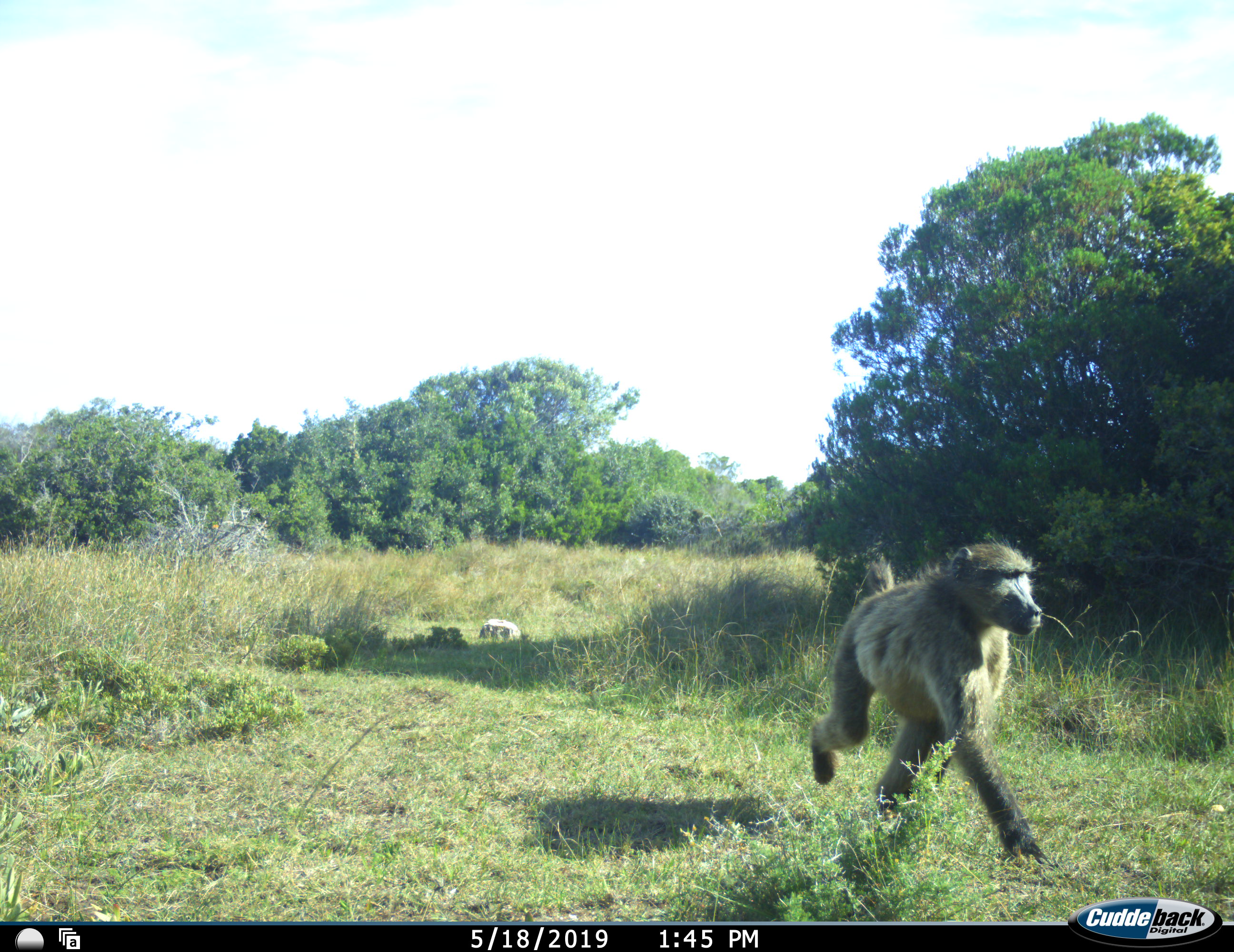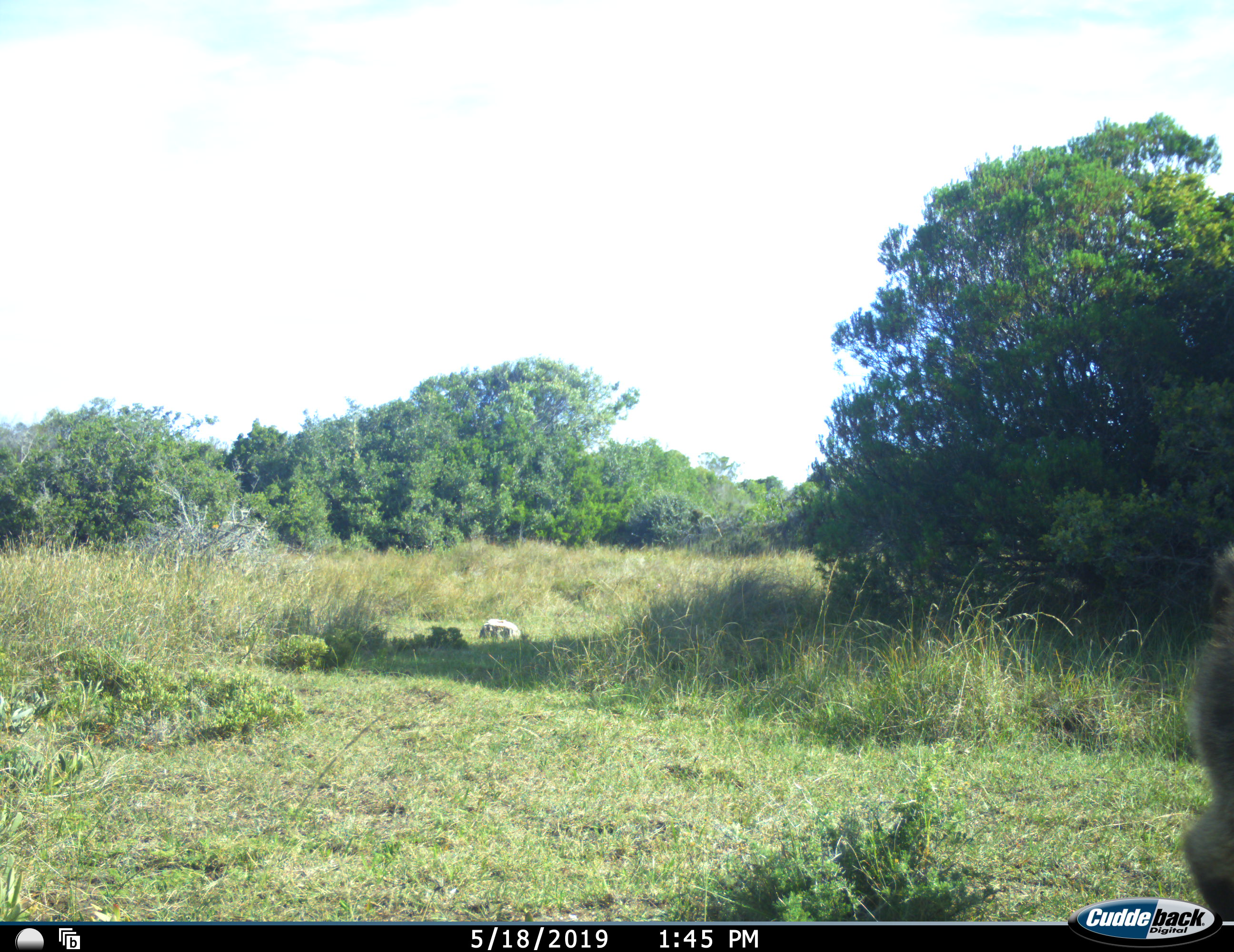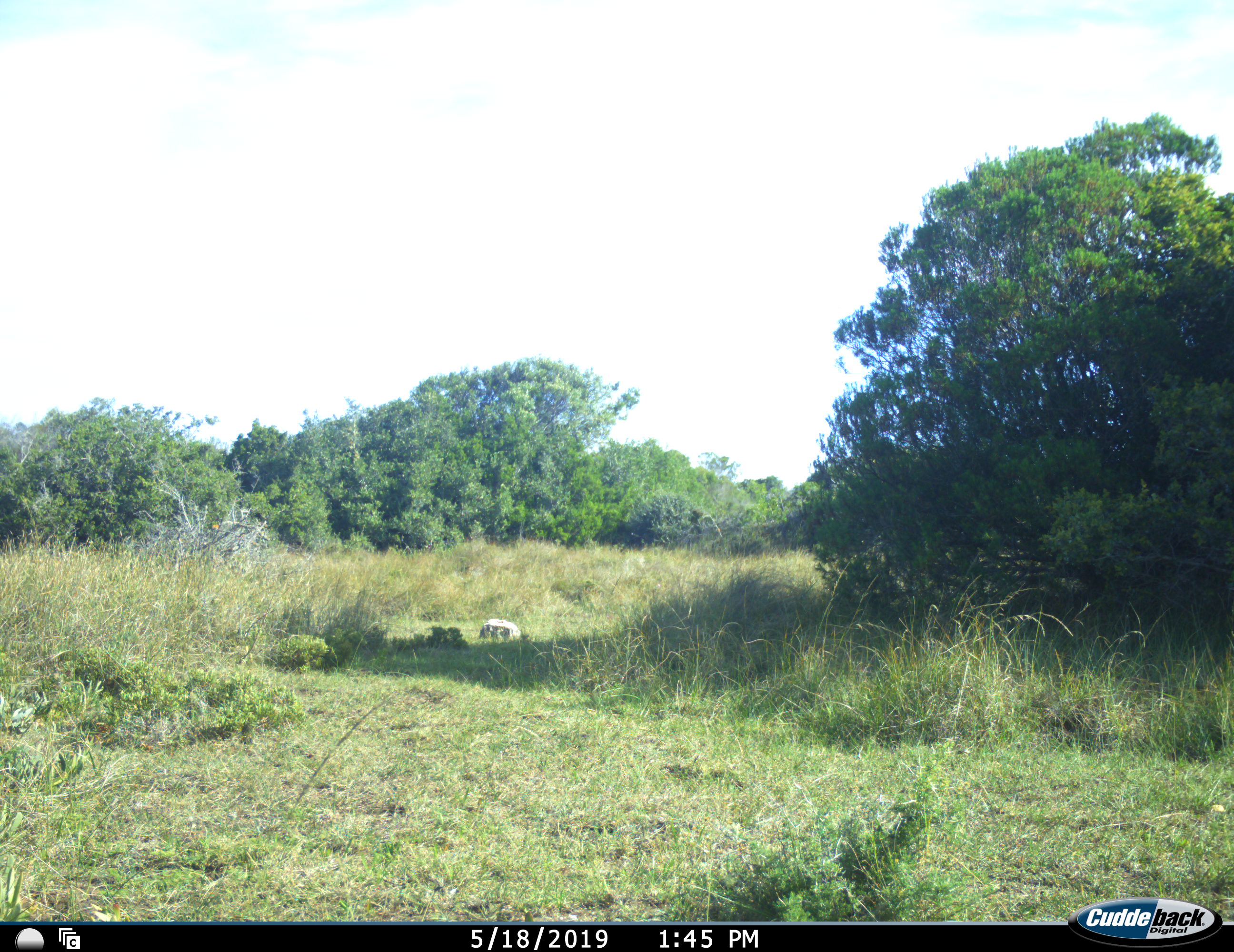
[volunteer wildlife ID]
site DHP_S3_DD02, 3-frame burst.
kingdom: Animalia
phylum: Chordata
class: Mammalia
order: Primates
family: Cercopithecidae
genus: Papio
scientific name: Papio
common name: baboon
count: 1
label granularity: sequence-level